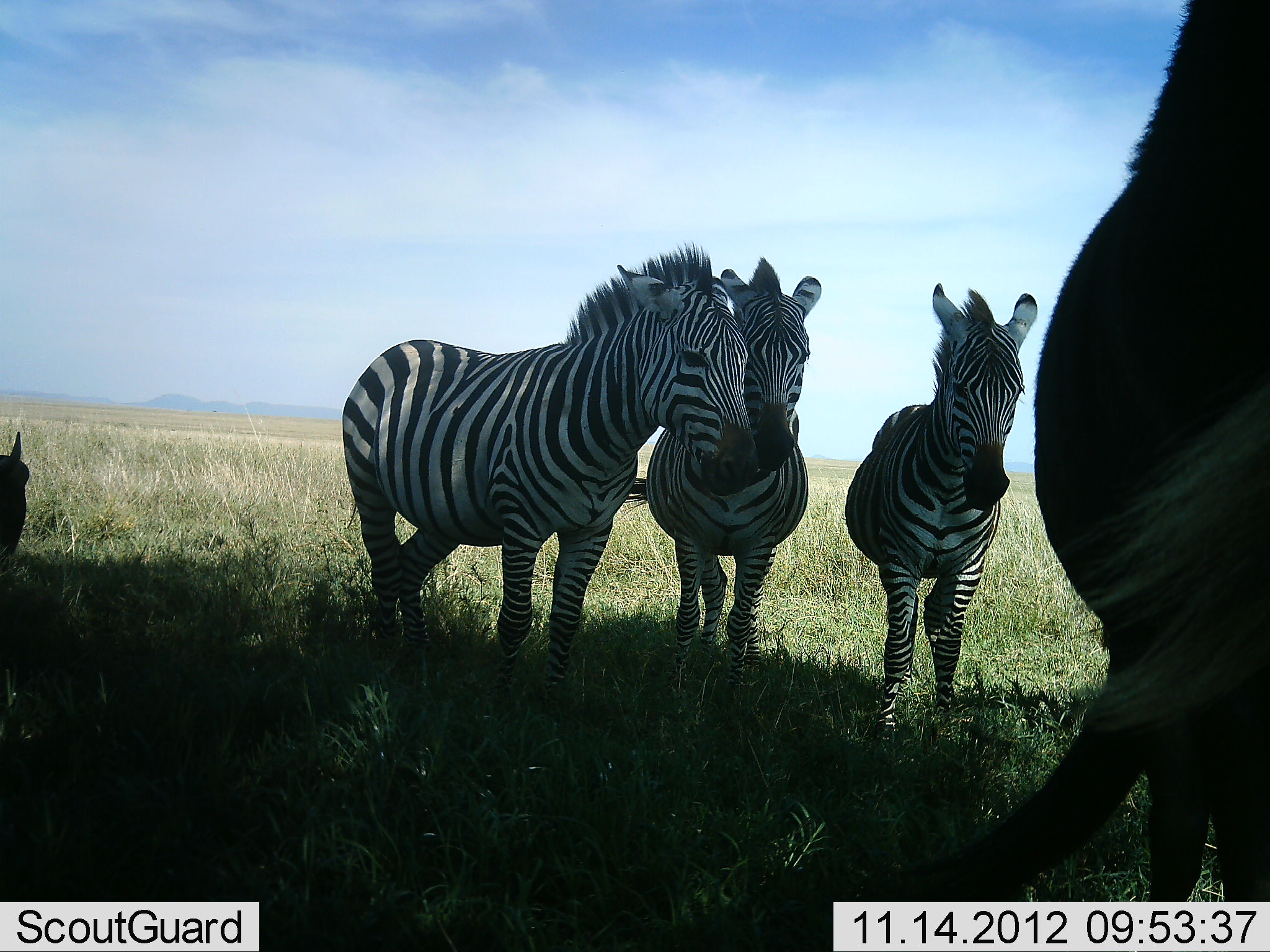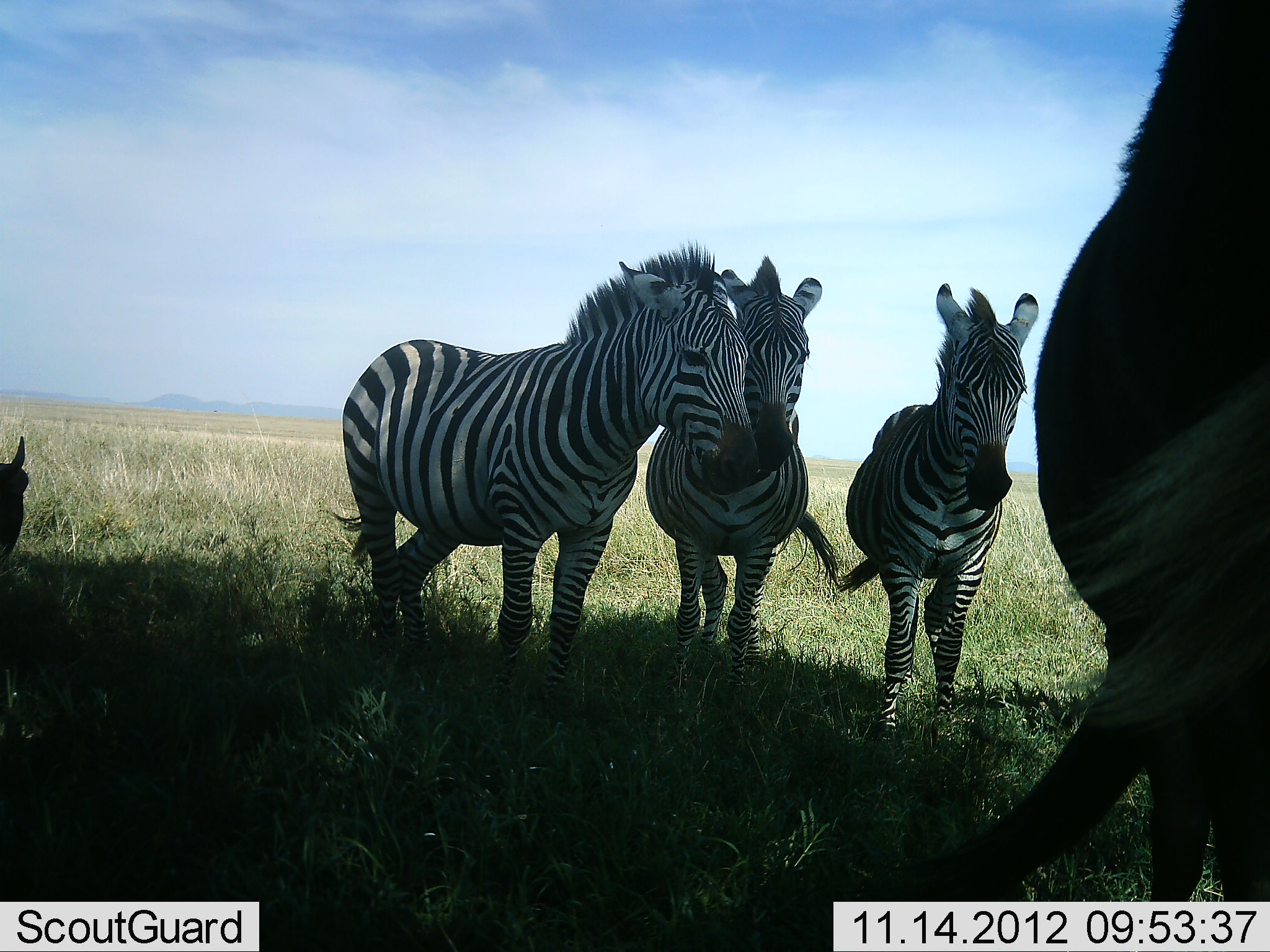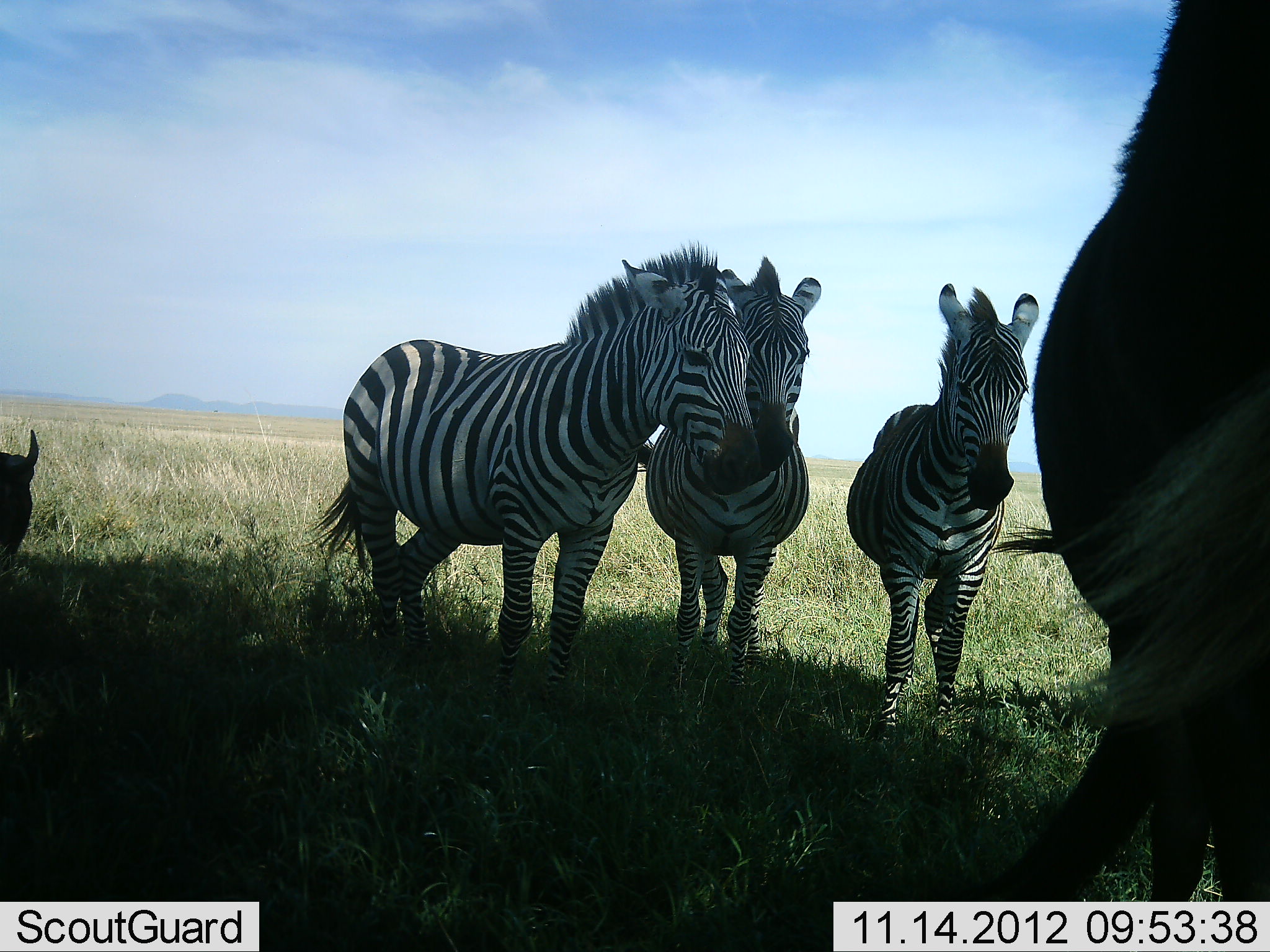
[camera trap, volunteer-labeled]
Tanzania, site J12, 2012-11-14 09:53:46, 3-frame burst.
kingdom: Animalia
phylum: Chordata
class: Mammalia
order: Perissodactyla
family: Equidae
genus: Equus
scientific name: Equus quagga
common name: plains zebra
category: zebra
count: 4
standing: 88%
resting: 24%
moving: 6%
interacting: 0%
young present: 0%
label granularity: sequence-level